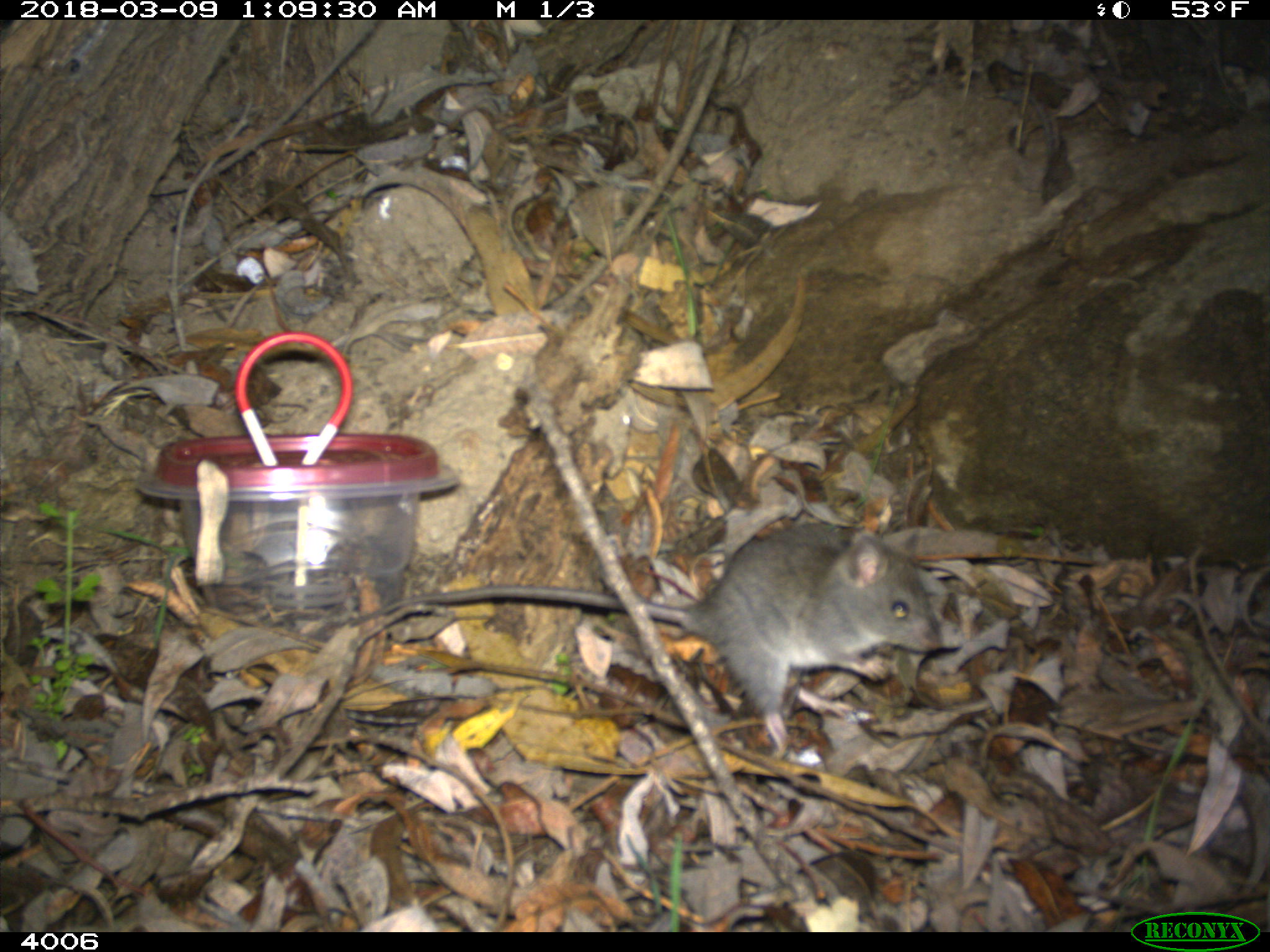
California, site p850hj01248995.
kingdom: Animalia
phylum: Chordata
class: Mammalia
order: Rodentia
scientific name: Rodentia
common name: rodent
Rodent (Rodentia).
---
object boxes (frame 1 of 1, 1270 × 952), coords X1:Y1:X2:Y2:
rodent: 348:521:943:749